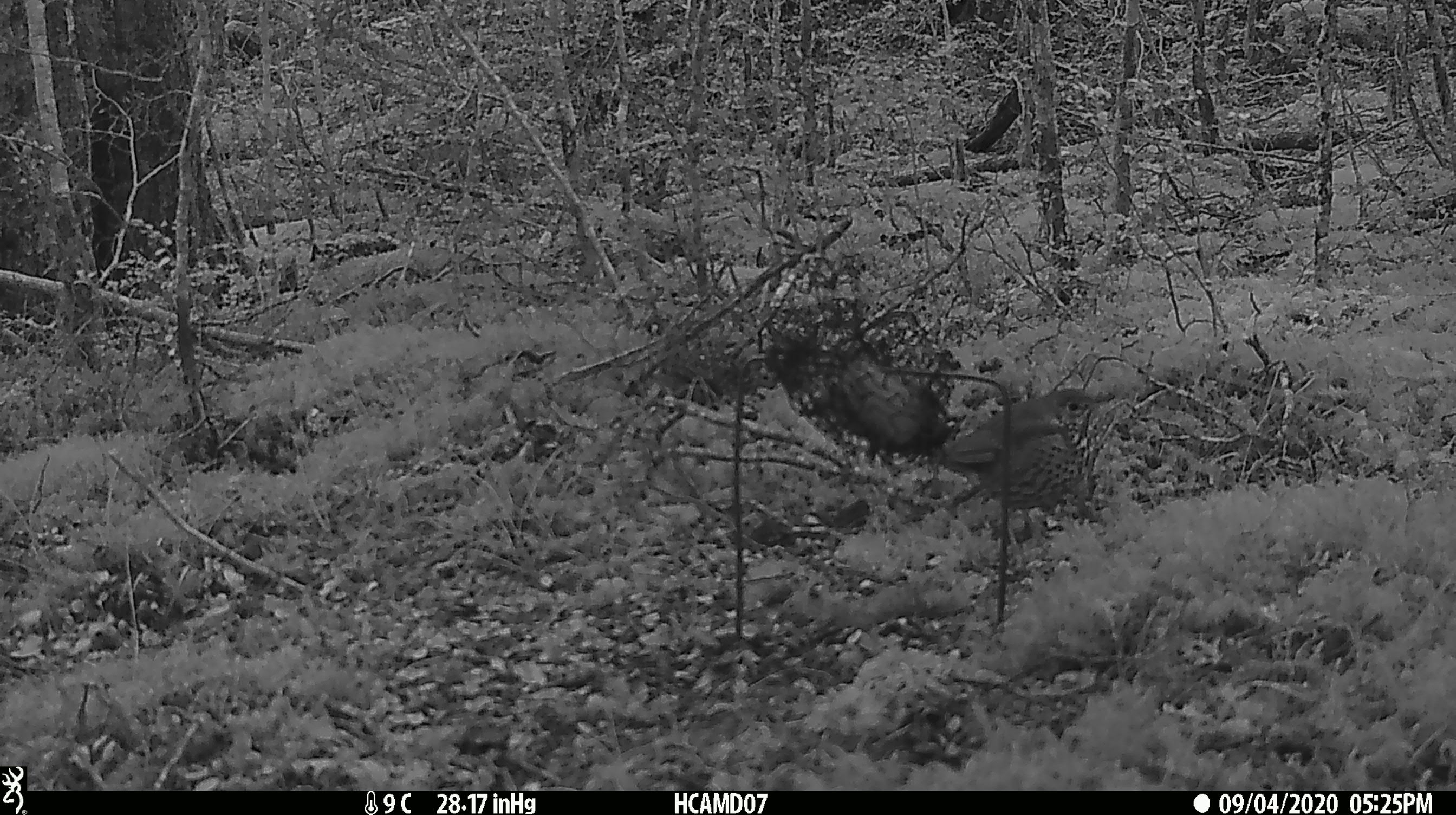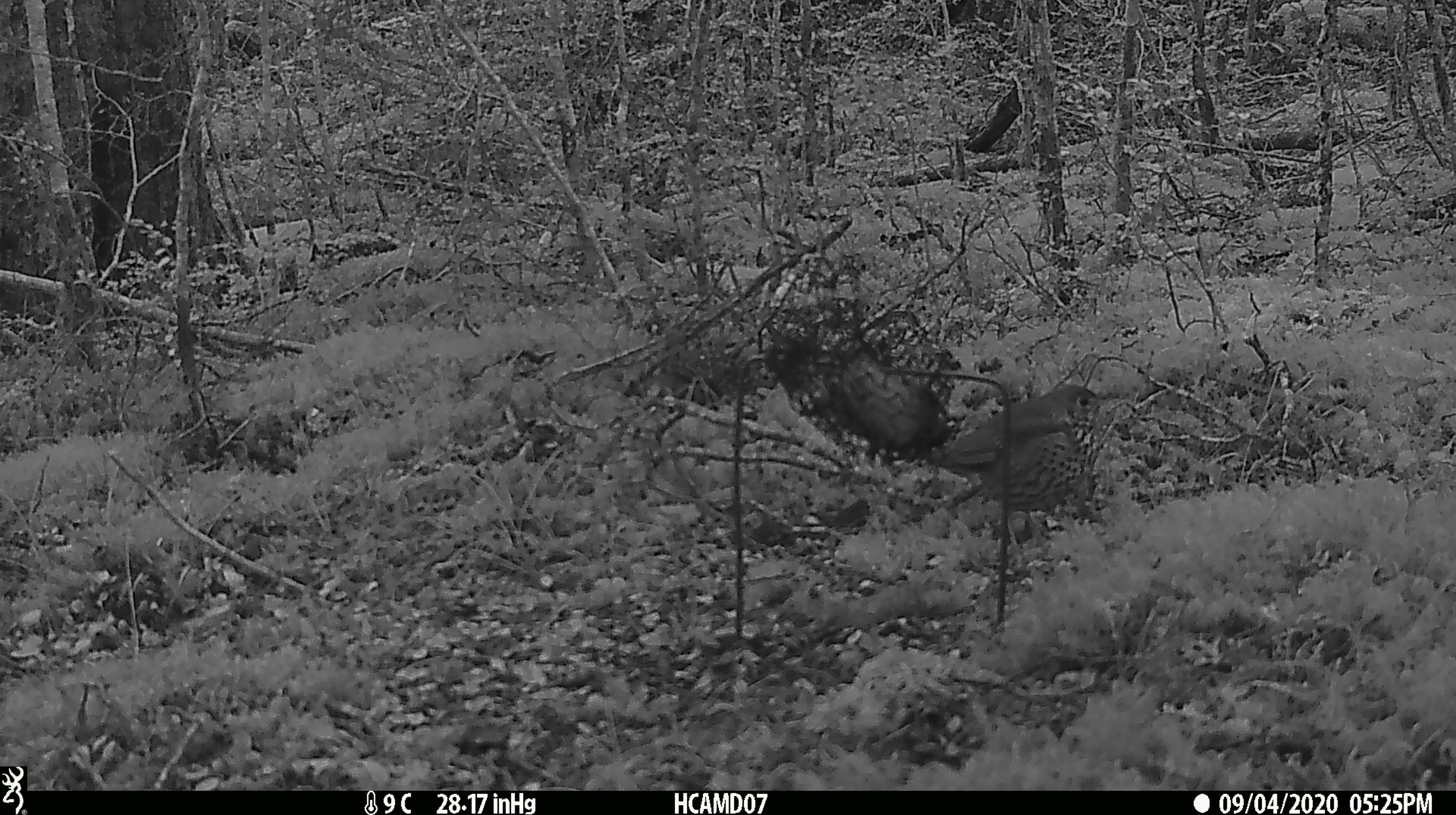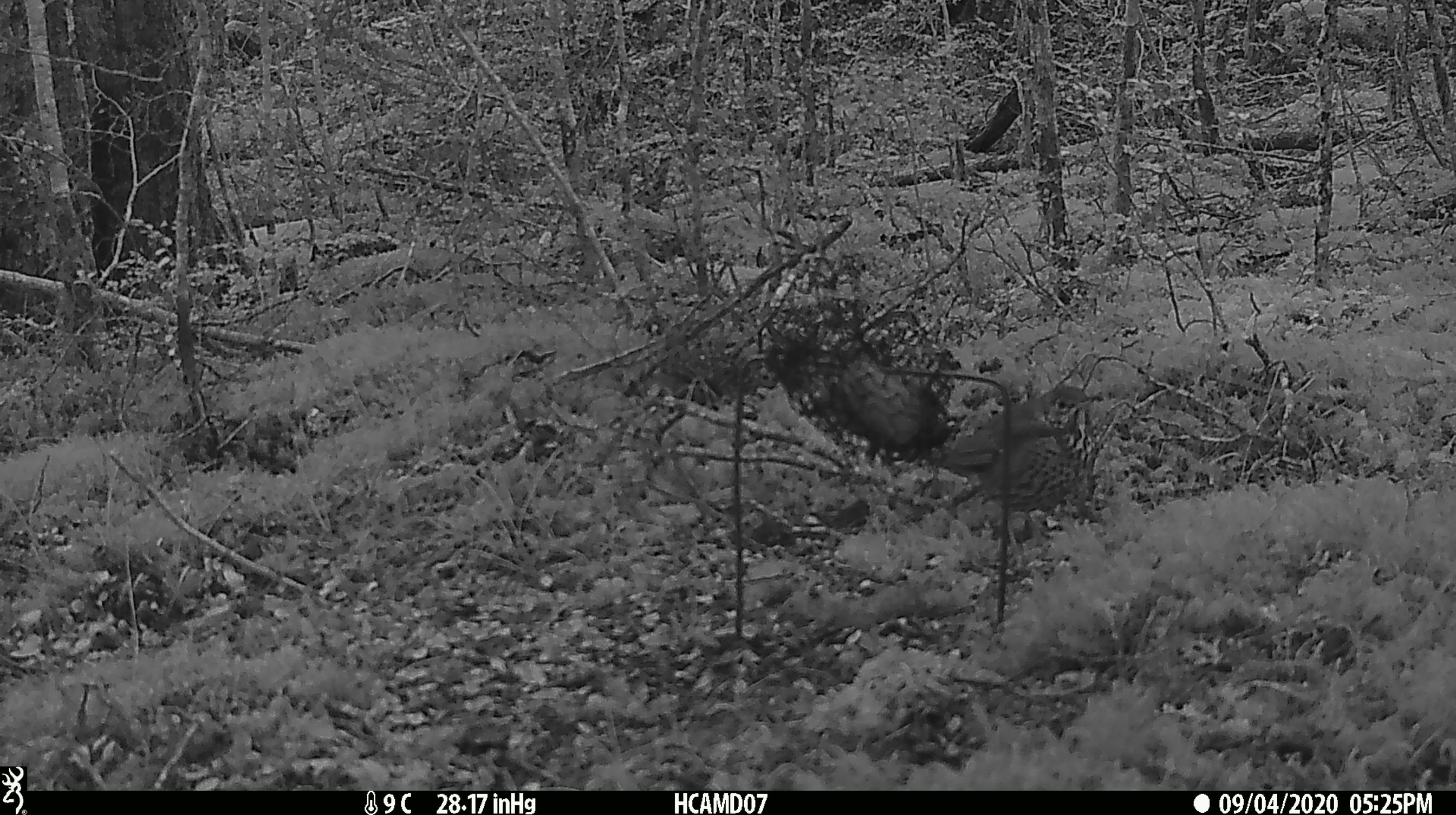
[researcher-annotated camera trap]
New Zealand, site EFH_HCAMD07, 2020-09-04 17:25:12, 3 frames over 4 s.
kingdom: Animalia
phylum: Chordata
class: Aves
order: Passeriformes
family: Turdidae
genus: Turdus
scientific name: Turdus philomelos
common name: song thrush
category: thrush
Thrush (song thrush) (Turdus philomelos).